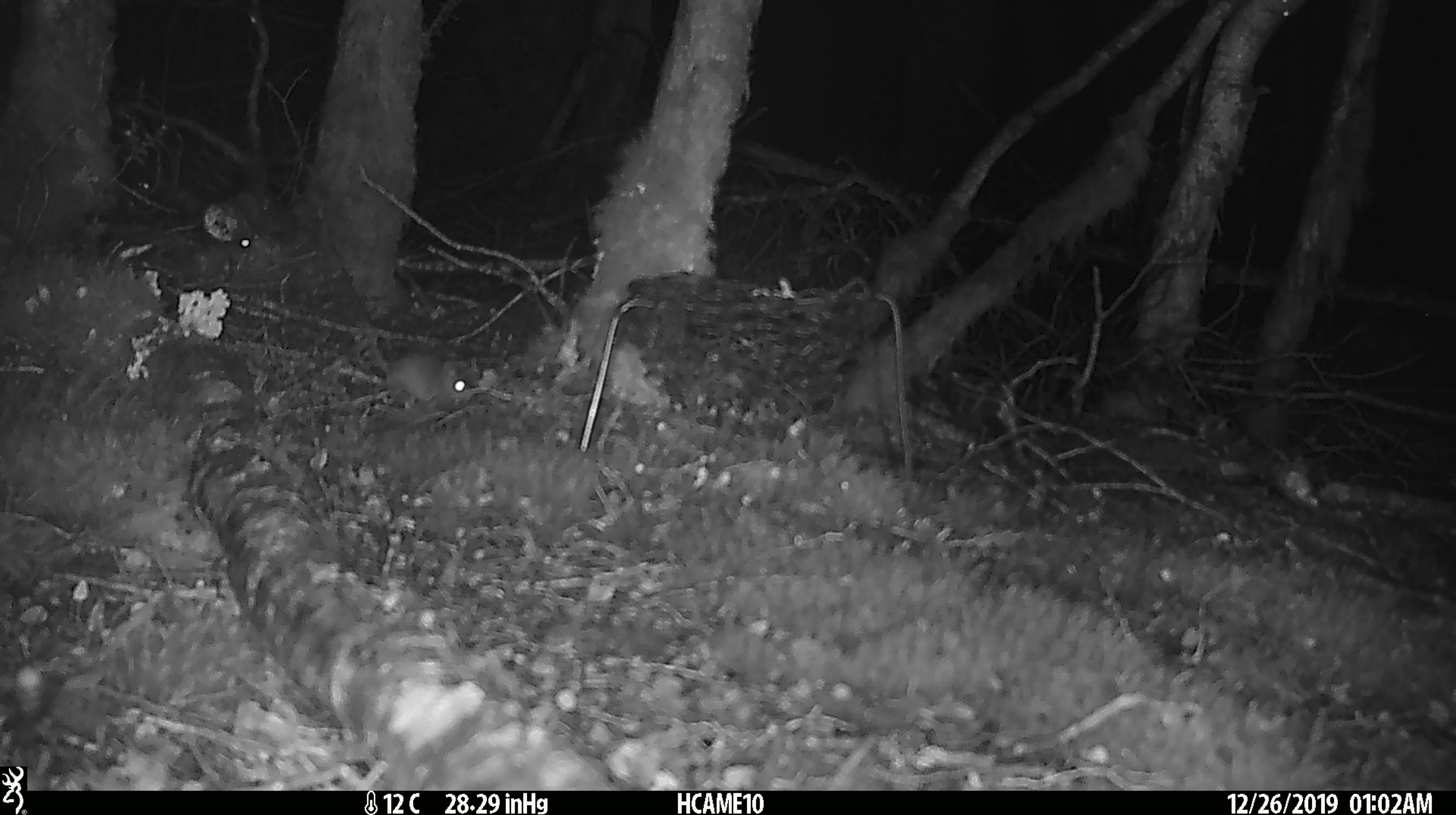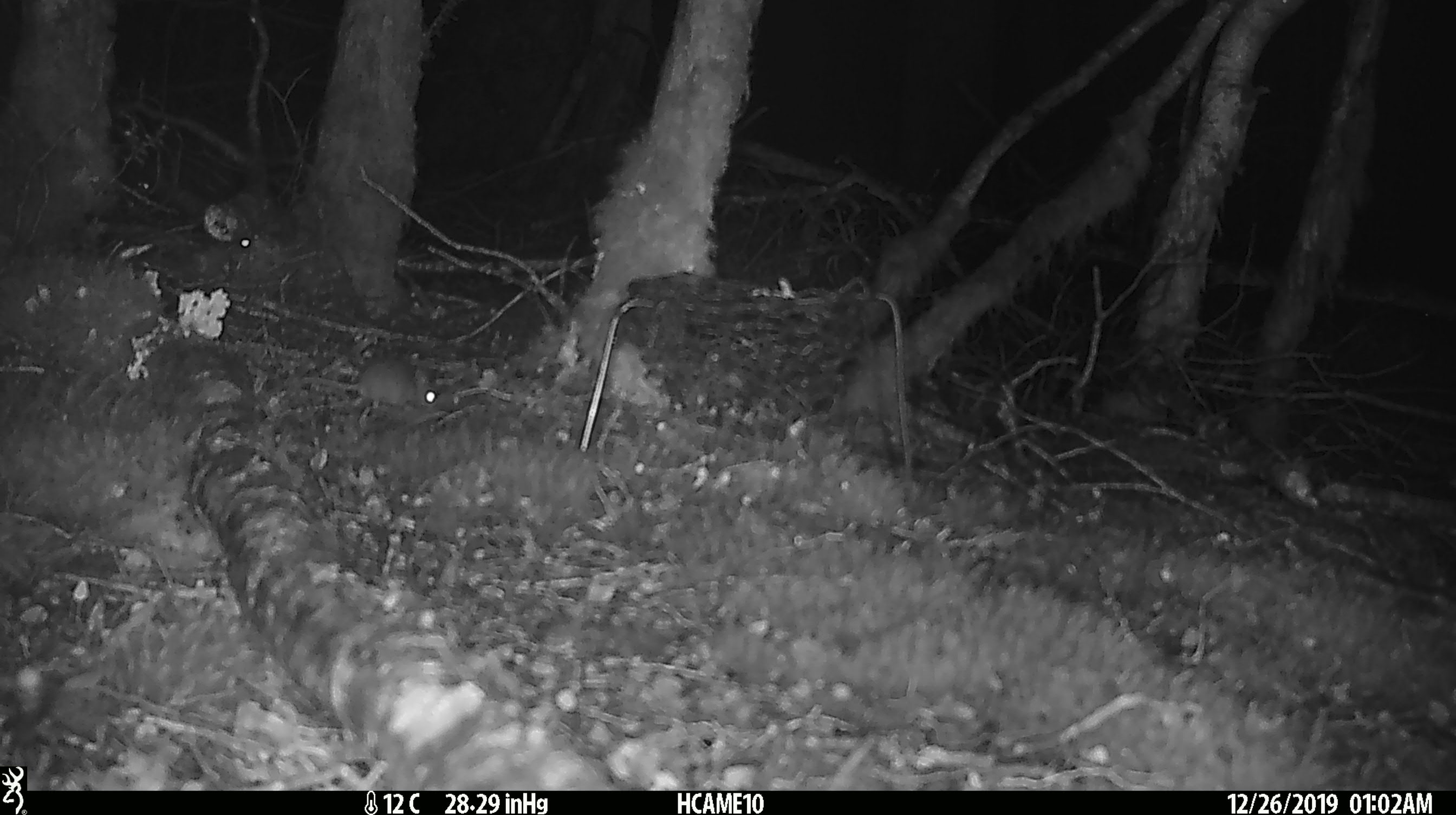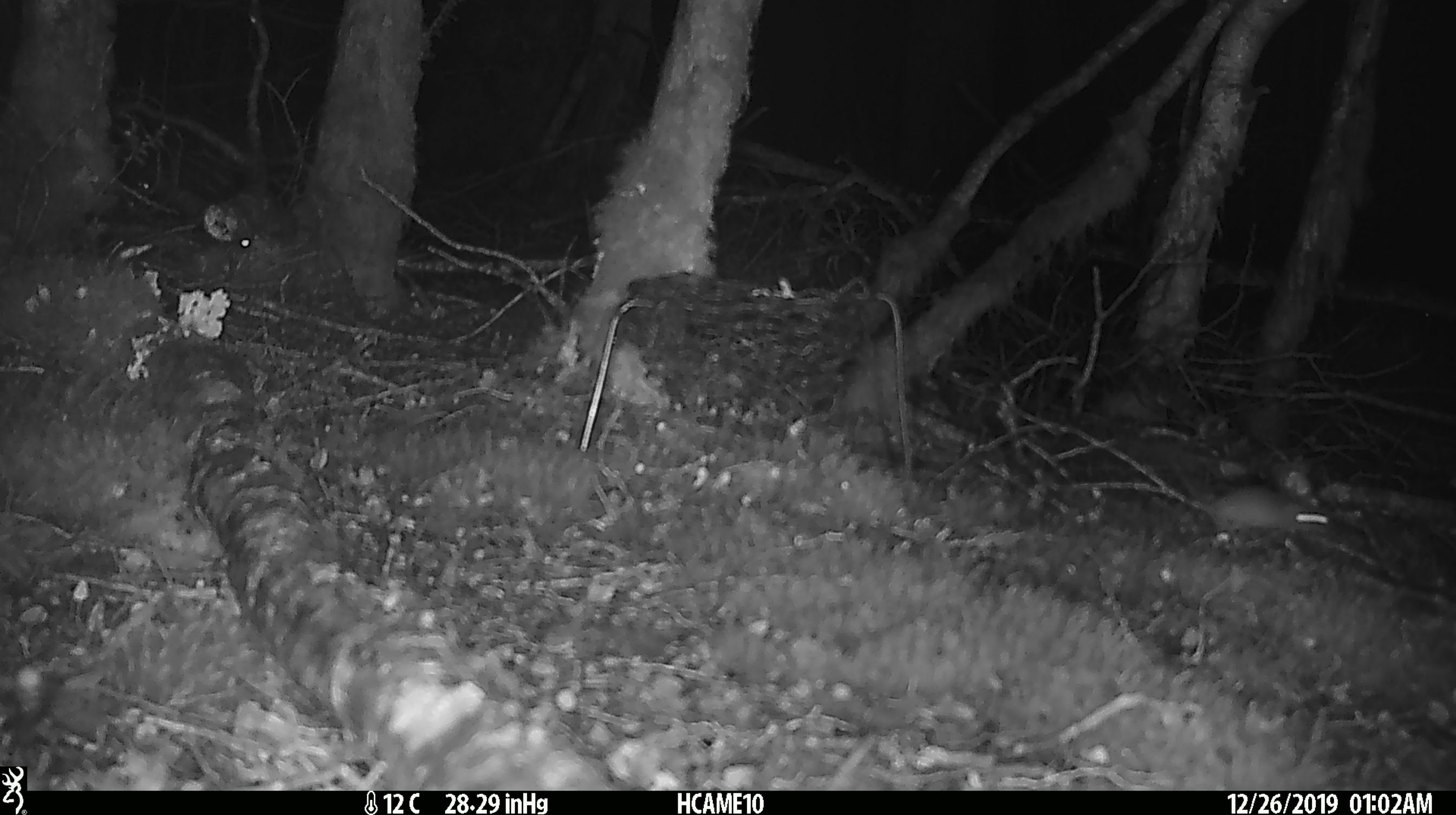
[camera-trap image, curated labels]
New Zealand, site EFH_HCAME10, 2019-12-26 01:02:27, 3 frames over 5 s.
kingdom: Animalia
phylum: Chordata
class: Mammalia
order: Rodentia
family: Muridae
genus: Mus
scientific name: Mus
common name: mouse